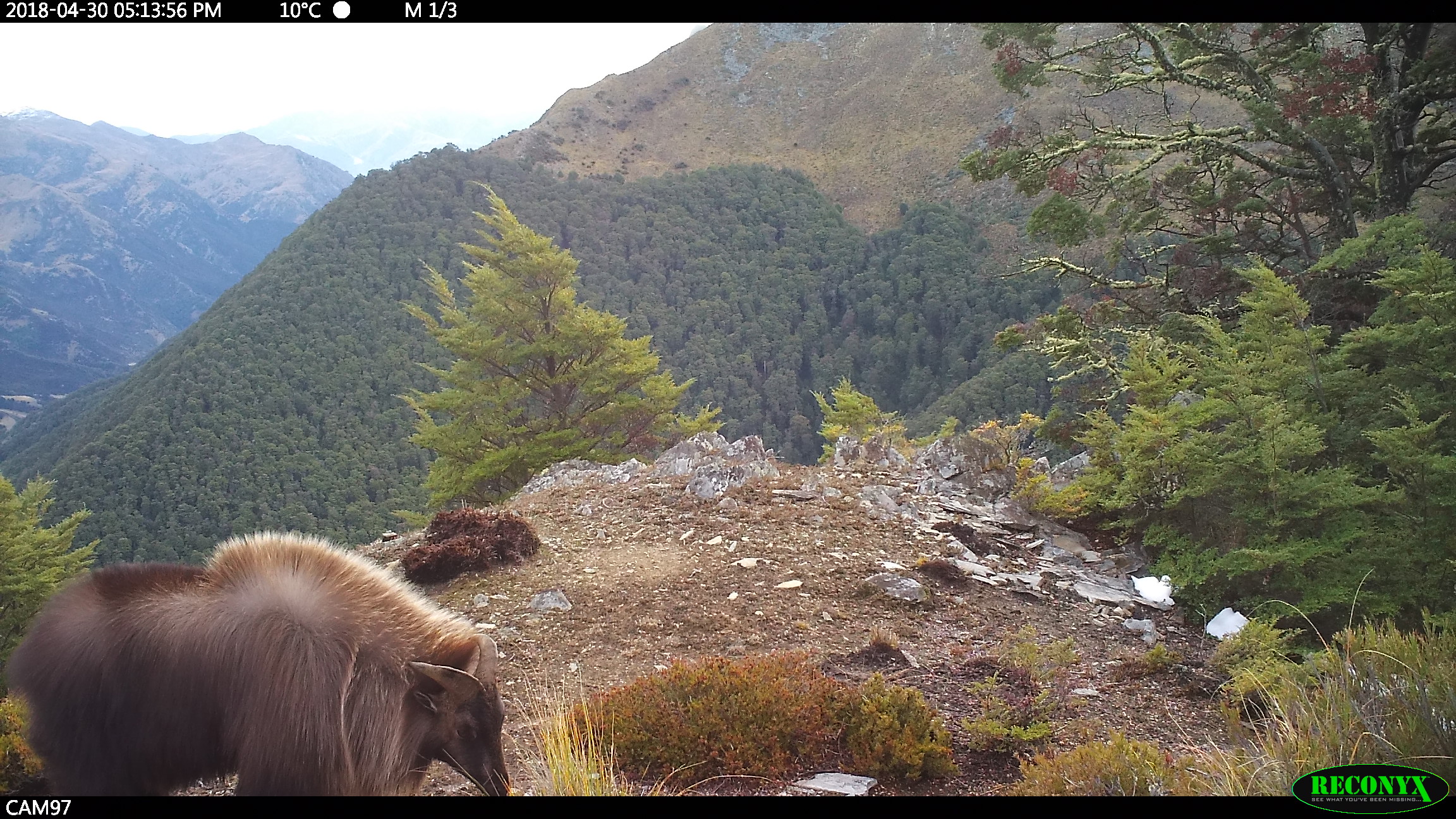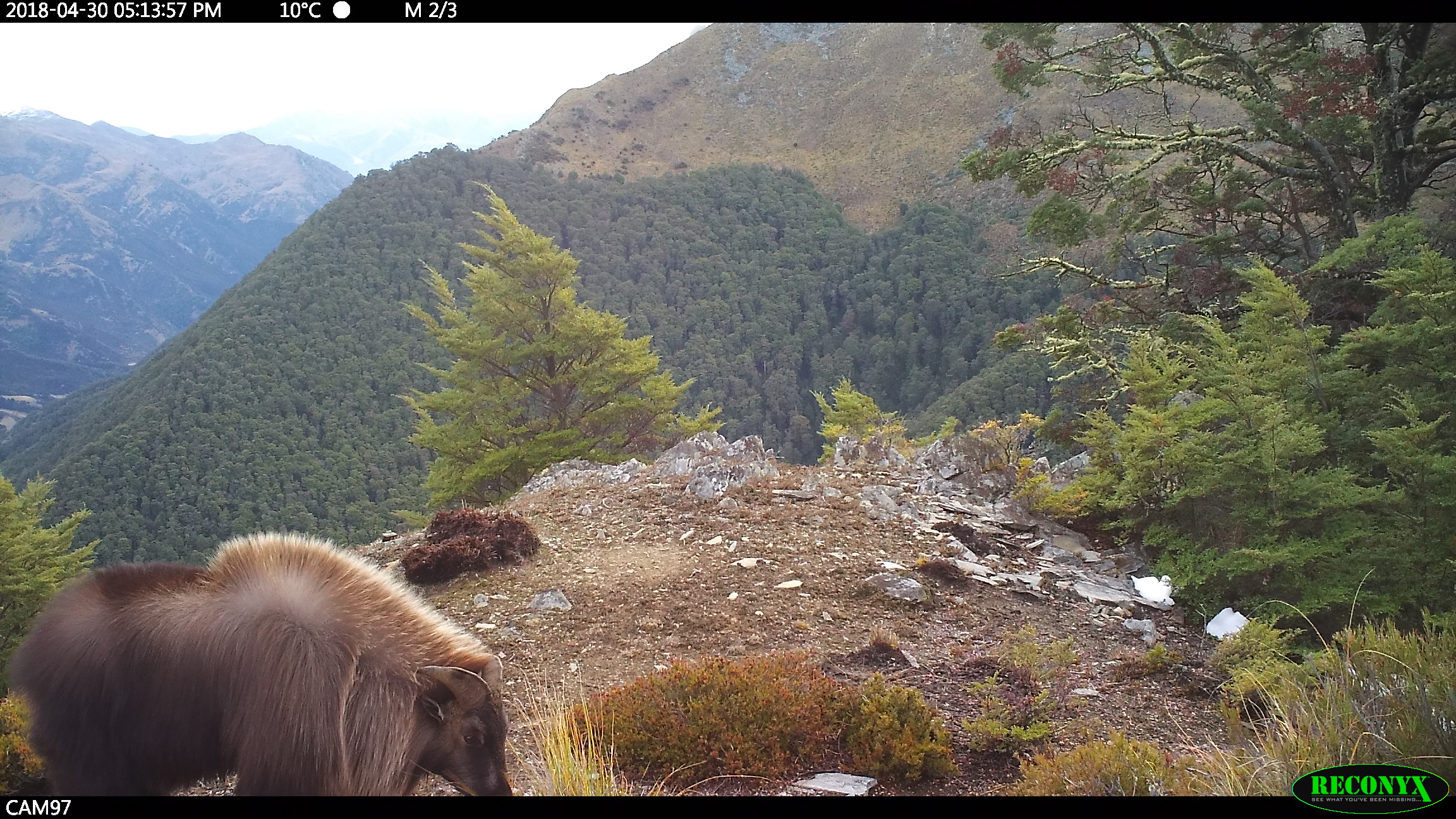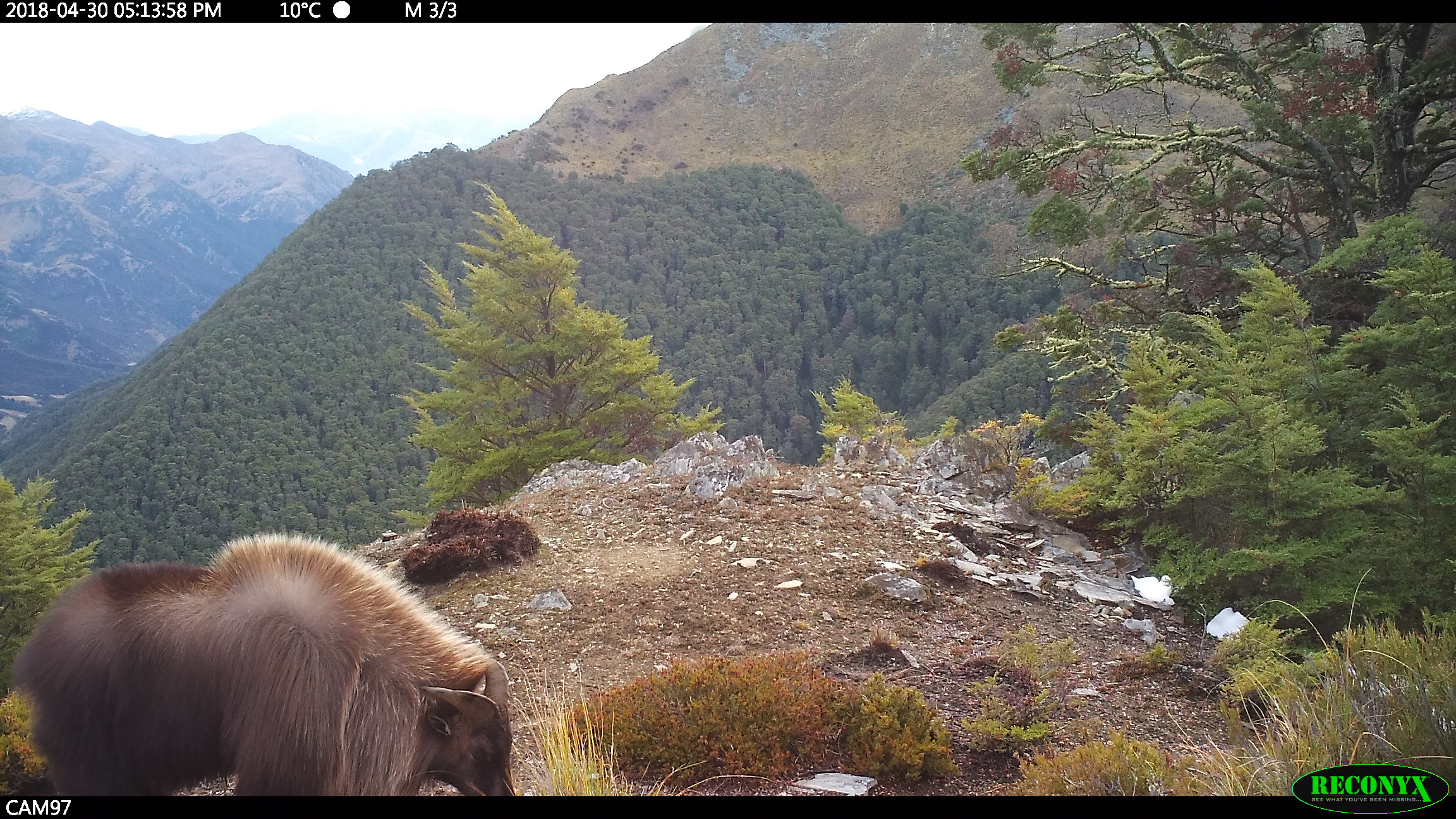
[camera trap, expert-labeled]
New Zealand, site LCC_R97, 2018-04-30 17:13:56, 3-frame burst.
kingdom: Animalia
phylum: Chordata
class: Mammalia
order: Artiodactyla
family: Bovidae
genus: Nilgiritragus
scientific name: Nilgiritragus hylocrius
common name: tahr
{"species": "tahr (Nilgiritragus hylocrius)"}